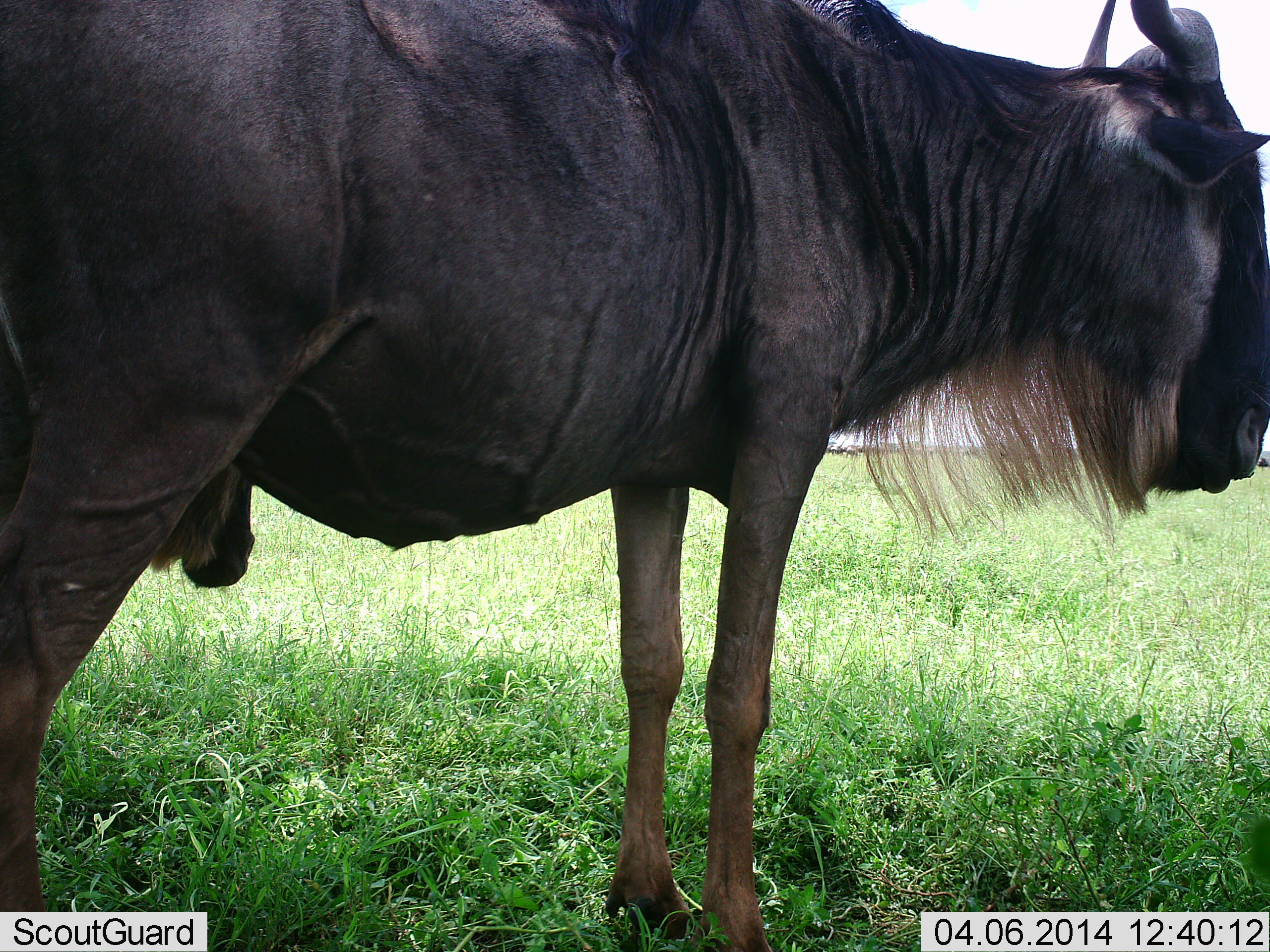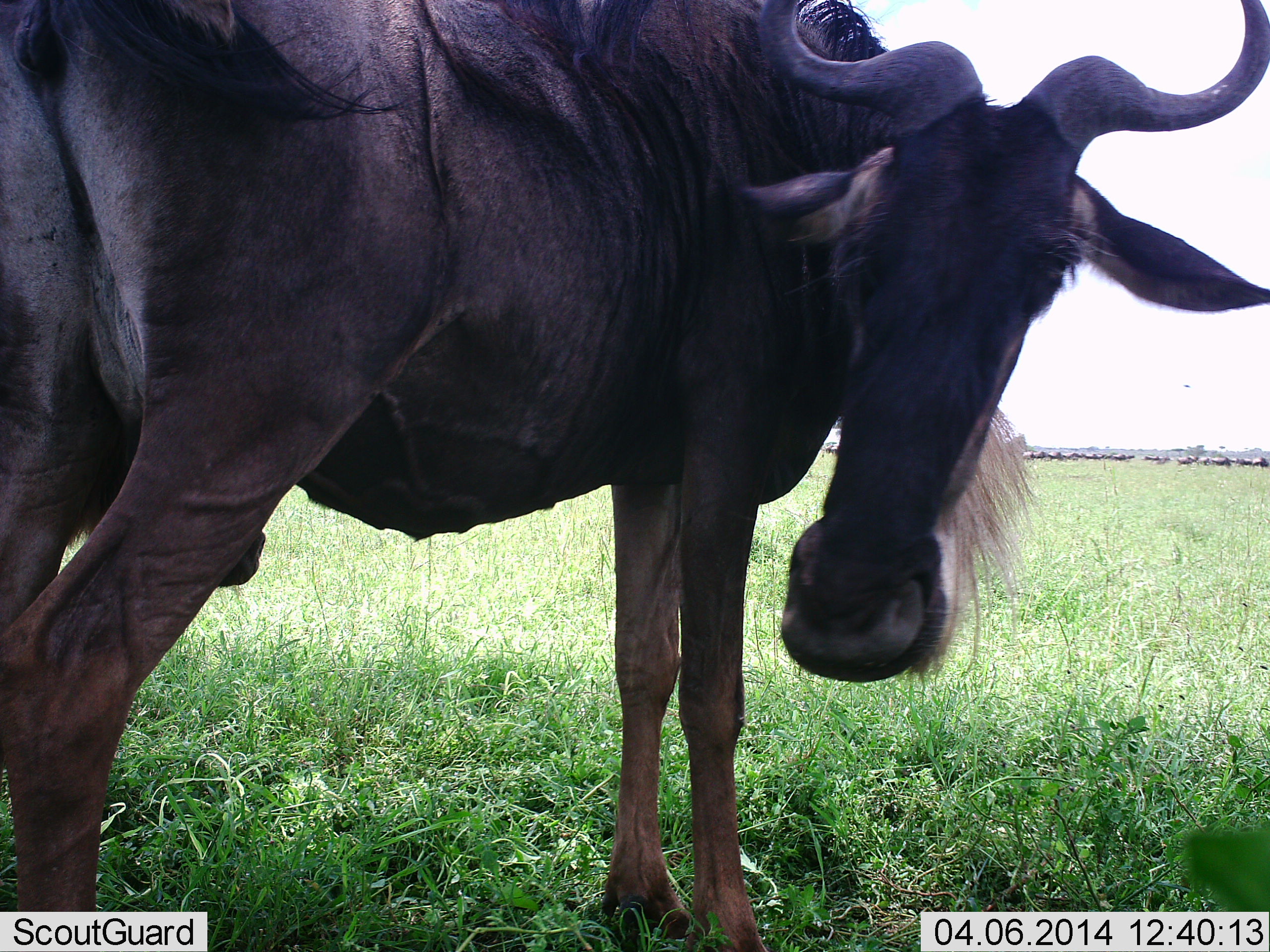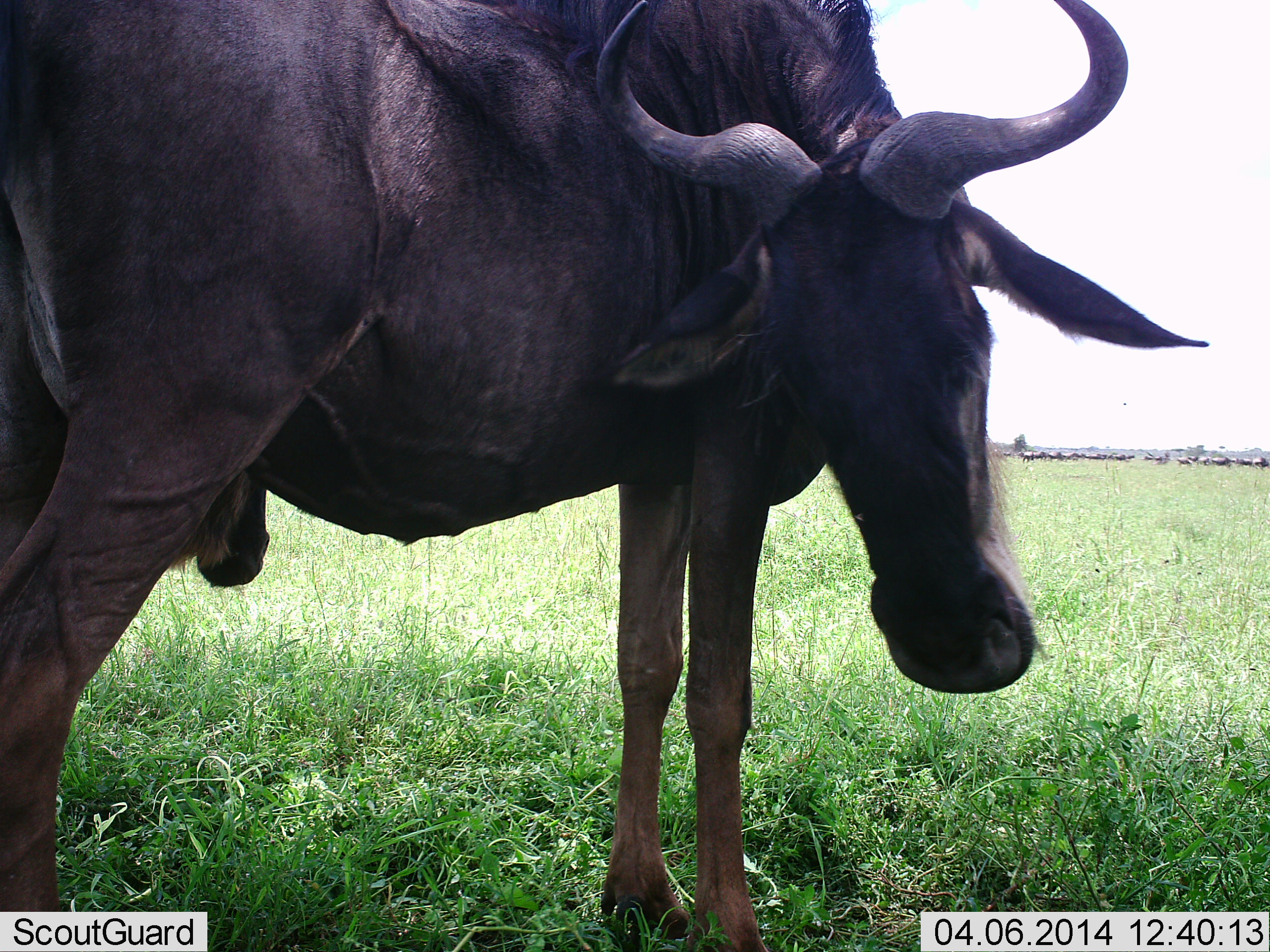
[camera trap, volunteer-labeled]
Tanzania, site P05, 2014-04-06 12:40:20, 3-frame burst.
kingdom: Animalia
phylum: Chordata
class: Mammalia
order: Artiodactyla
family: Bovidae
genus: Connochaetes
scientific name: Connochaetes taurinus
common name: blue wildebeest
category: wildebeest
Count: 1.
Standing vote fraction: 100%.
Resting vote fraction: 0%.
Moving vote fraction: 0%.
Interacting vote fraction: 10%.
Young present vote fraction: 0%.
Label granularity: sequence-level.